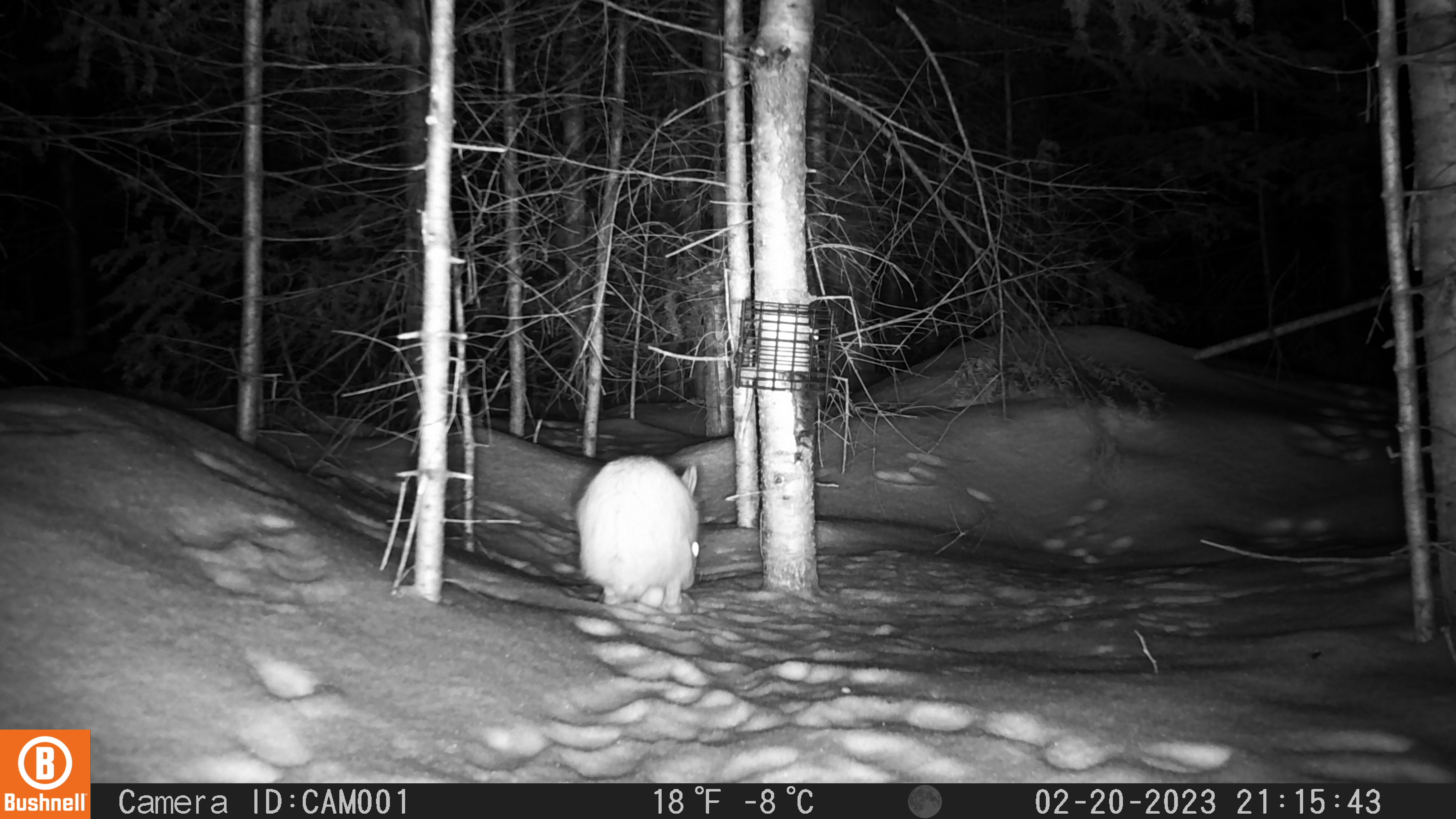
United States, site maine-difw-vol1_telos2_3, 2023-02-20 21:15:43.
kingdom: Animalia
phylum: Chordata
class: Mammalia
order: Lagomorpha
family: Leporidae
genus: Lepus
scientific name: Lepus americanus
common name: snowshoe hare